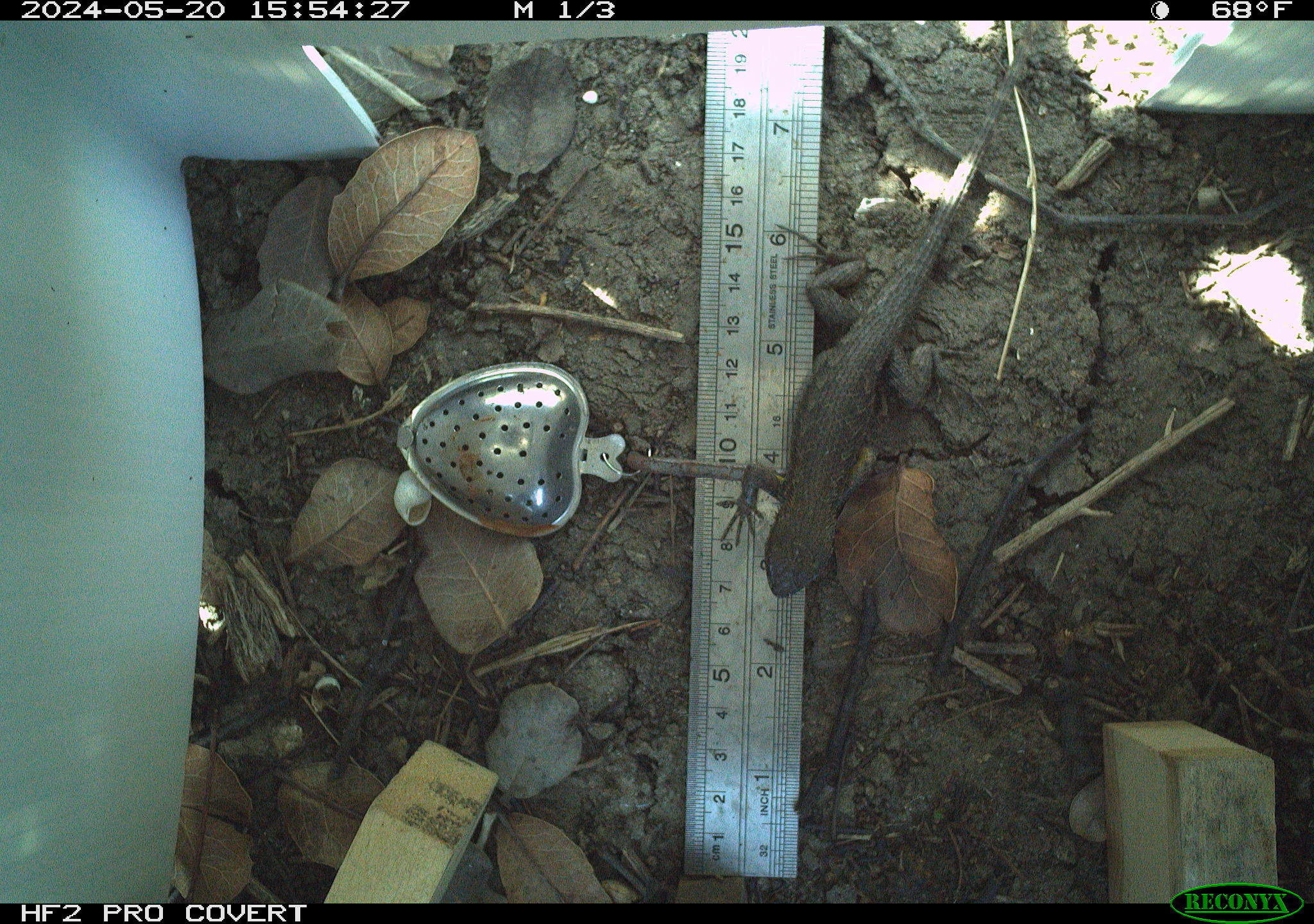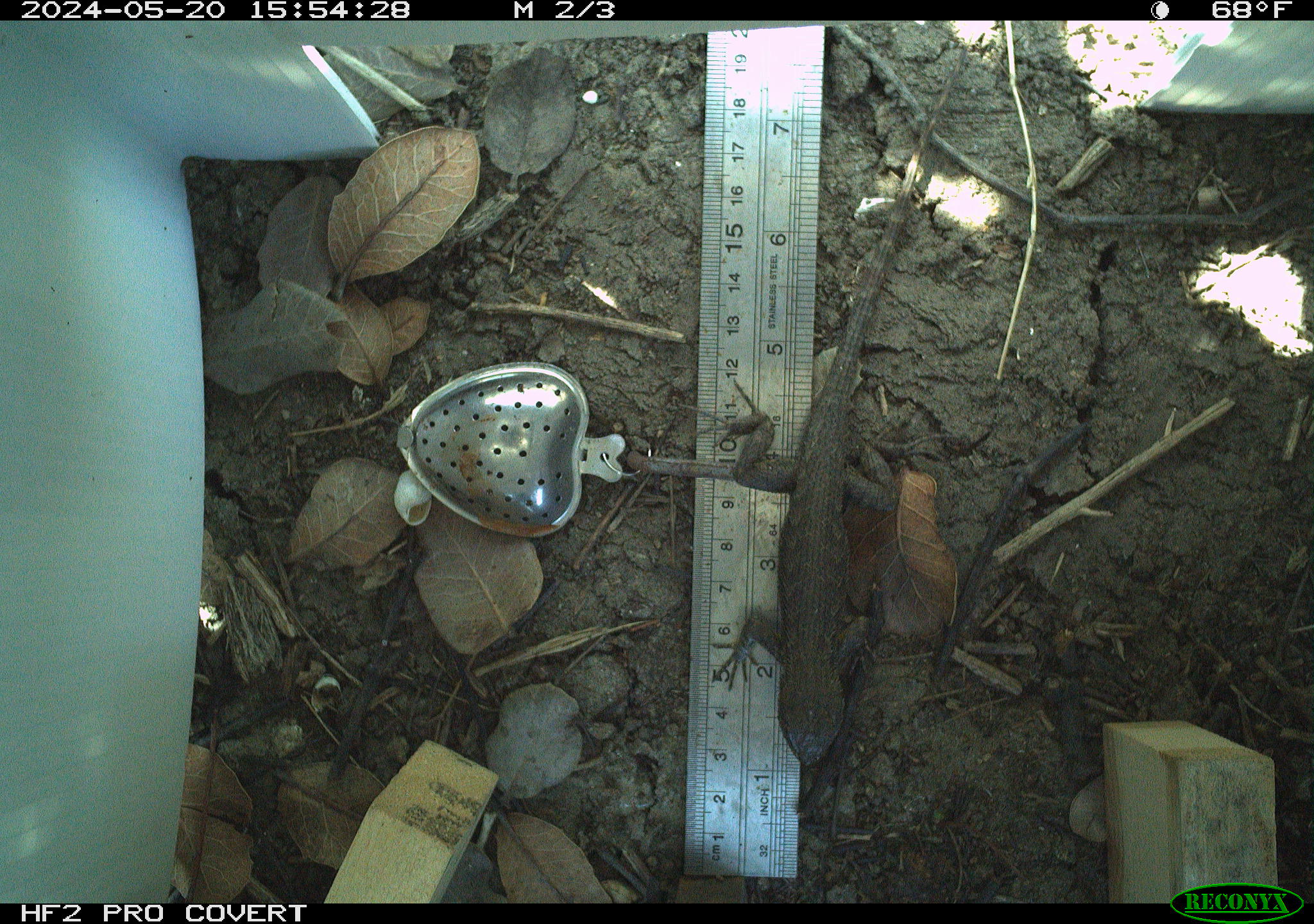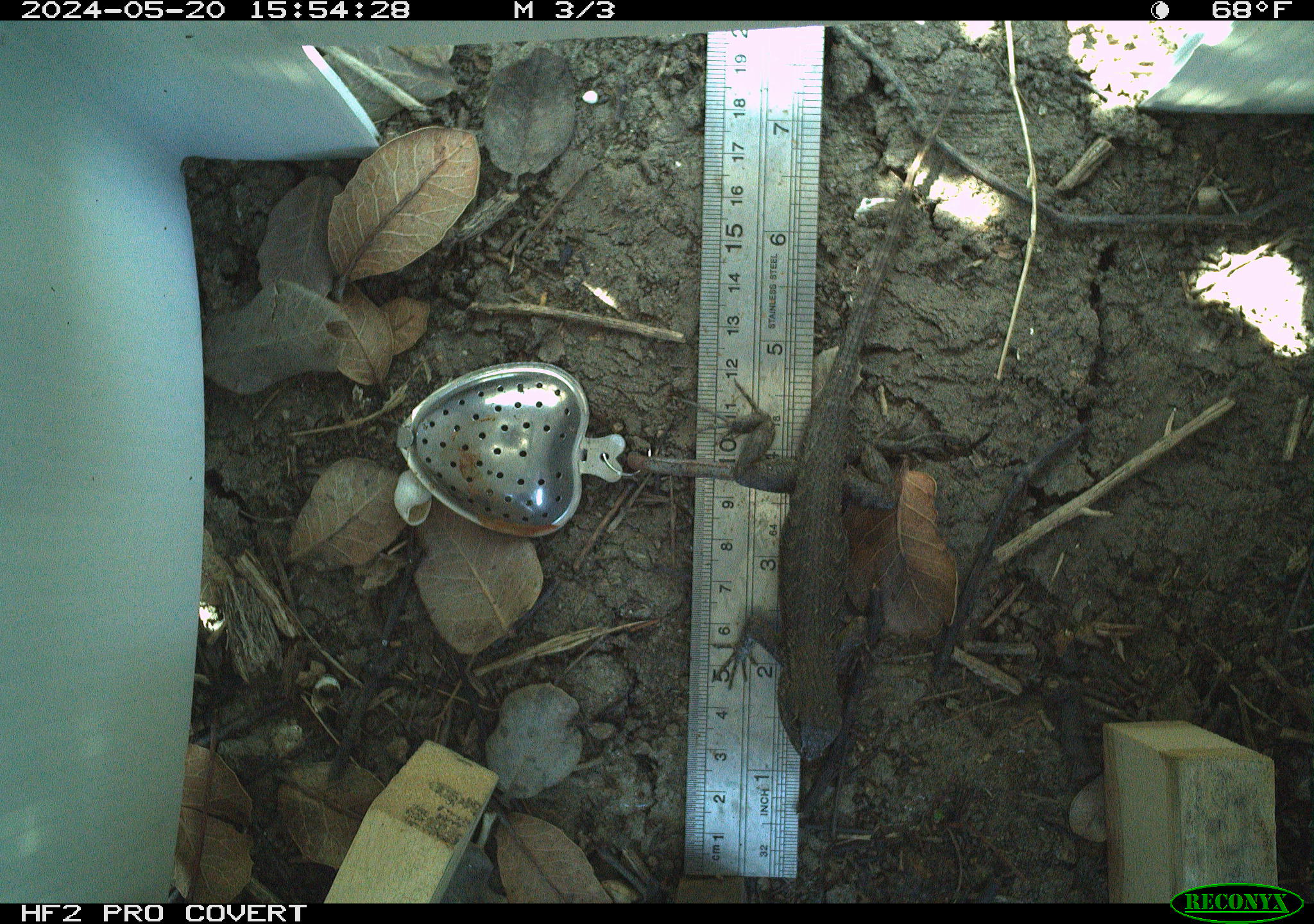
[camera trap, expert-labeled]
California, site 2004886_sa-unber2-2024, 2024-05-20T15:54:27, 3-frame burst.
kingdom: Animalia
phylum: Chordata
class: Reptilia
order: Squamata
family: Phrynosomatidae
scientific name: Phrynosomatidae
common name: phrynosomatid lizards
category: phrynosomatidae family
Phrynosomatidae family (phrynosomatid lizards) (Phrynosomatidae).